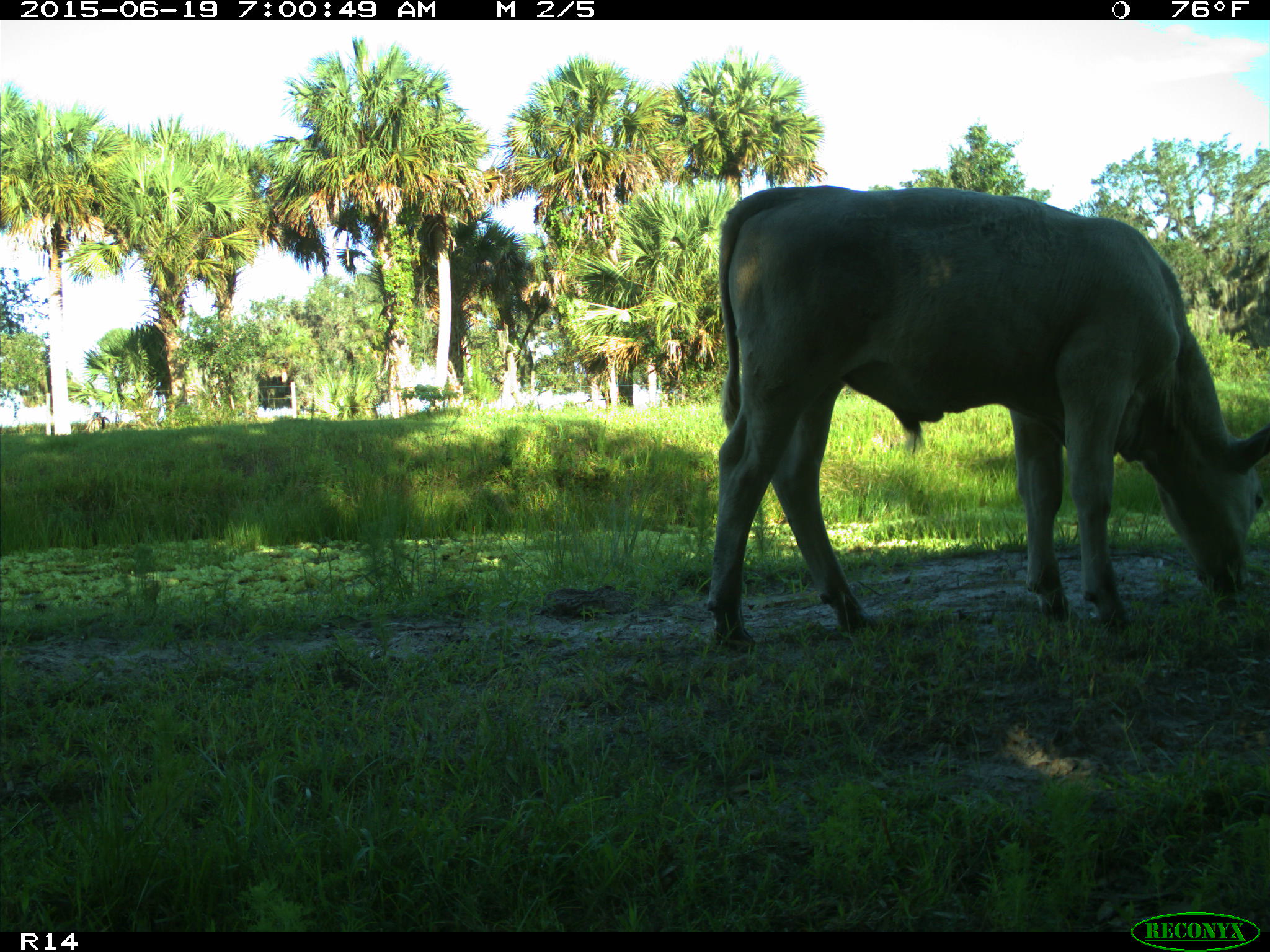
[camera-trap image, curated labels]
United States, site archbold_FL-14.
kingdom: Animalia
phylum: Chordata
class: Mammalia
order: Artiodactyla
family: Bovidae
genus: Bos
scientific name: Bos taurus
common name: domestic cow